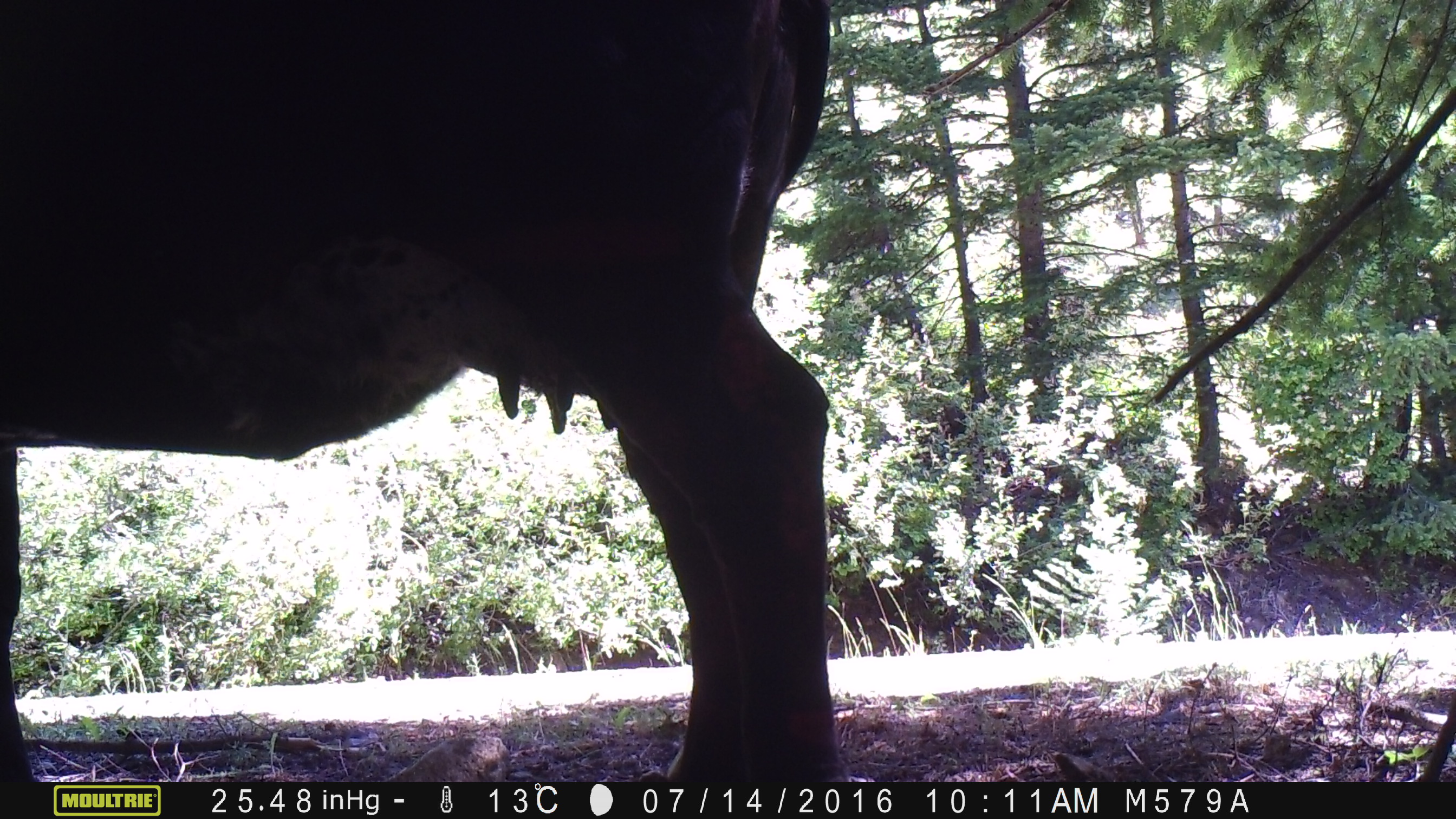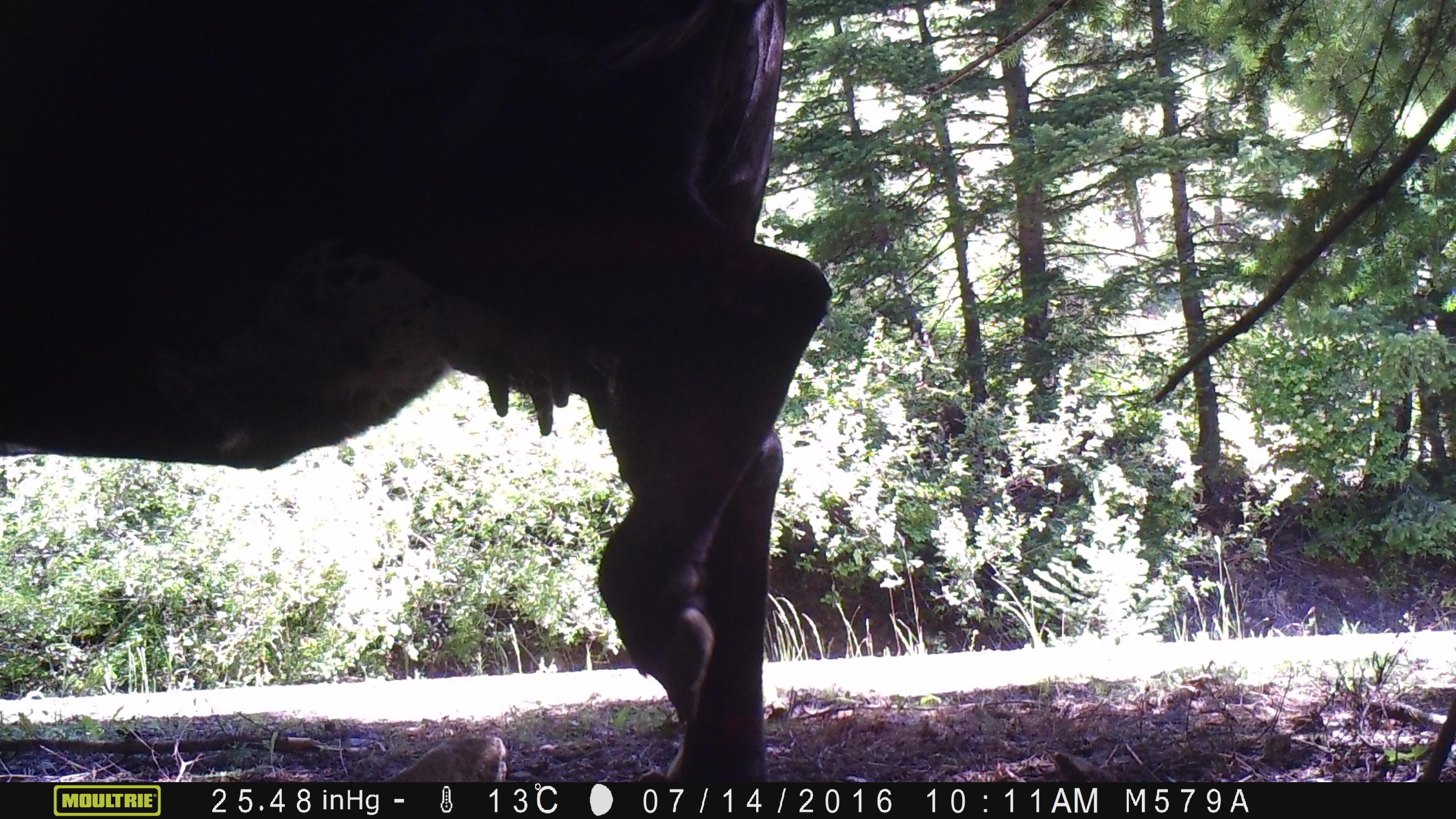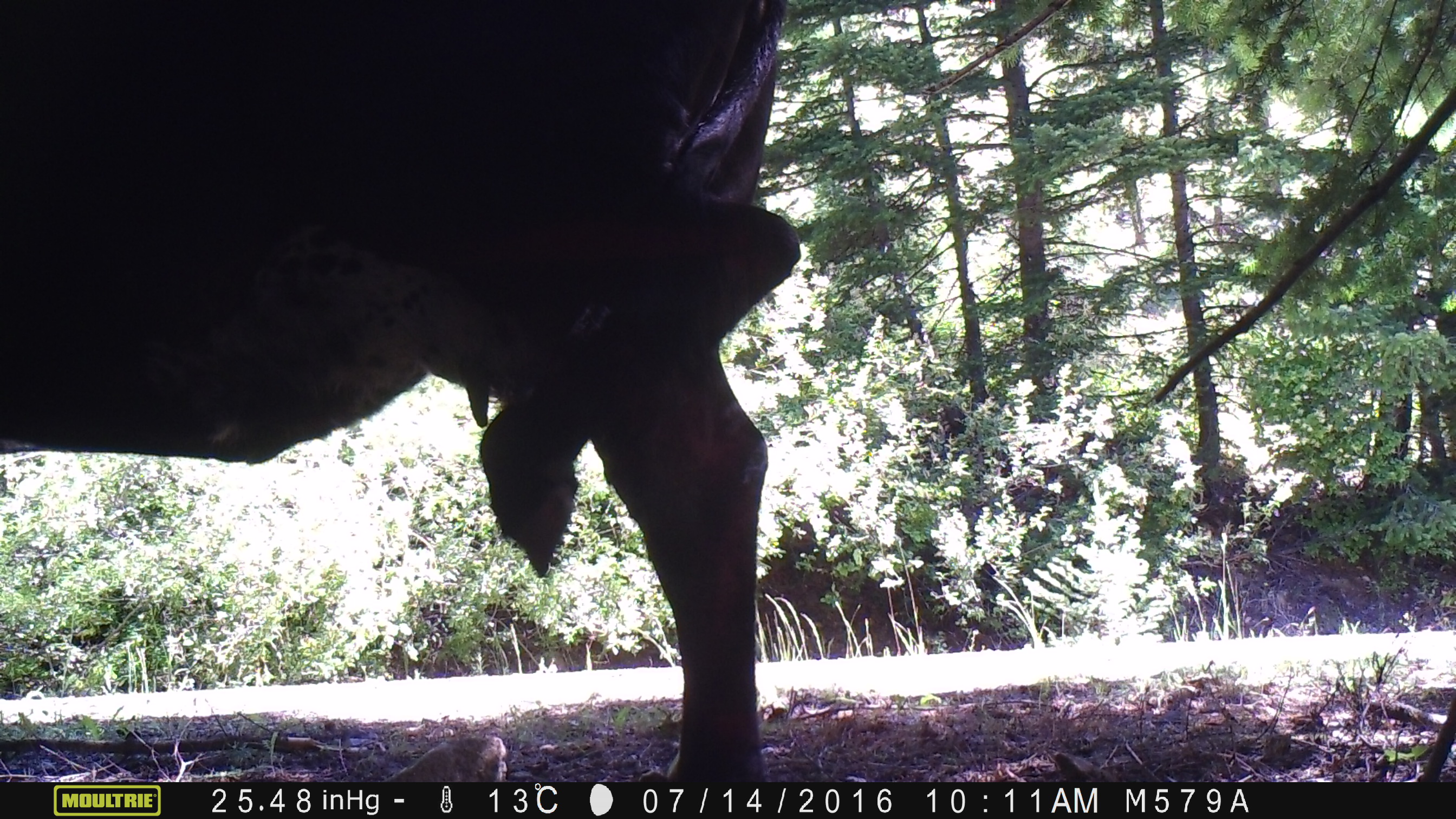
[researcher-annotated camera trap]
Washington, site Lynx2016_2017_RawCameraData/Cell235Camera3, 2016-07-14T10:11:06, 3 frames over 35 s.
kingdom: Animalia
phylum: Chordata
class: Mammalia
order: Artiodactyla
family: Bovidae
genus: Bos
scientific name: Bos taurus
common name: domestic cattle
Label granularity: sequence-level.